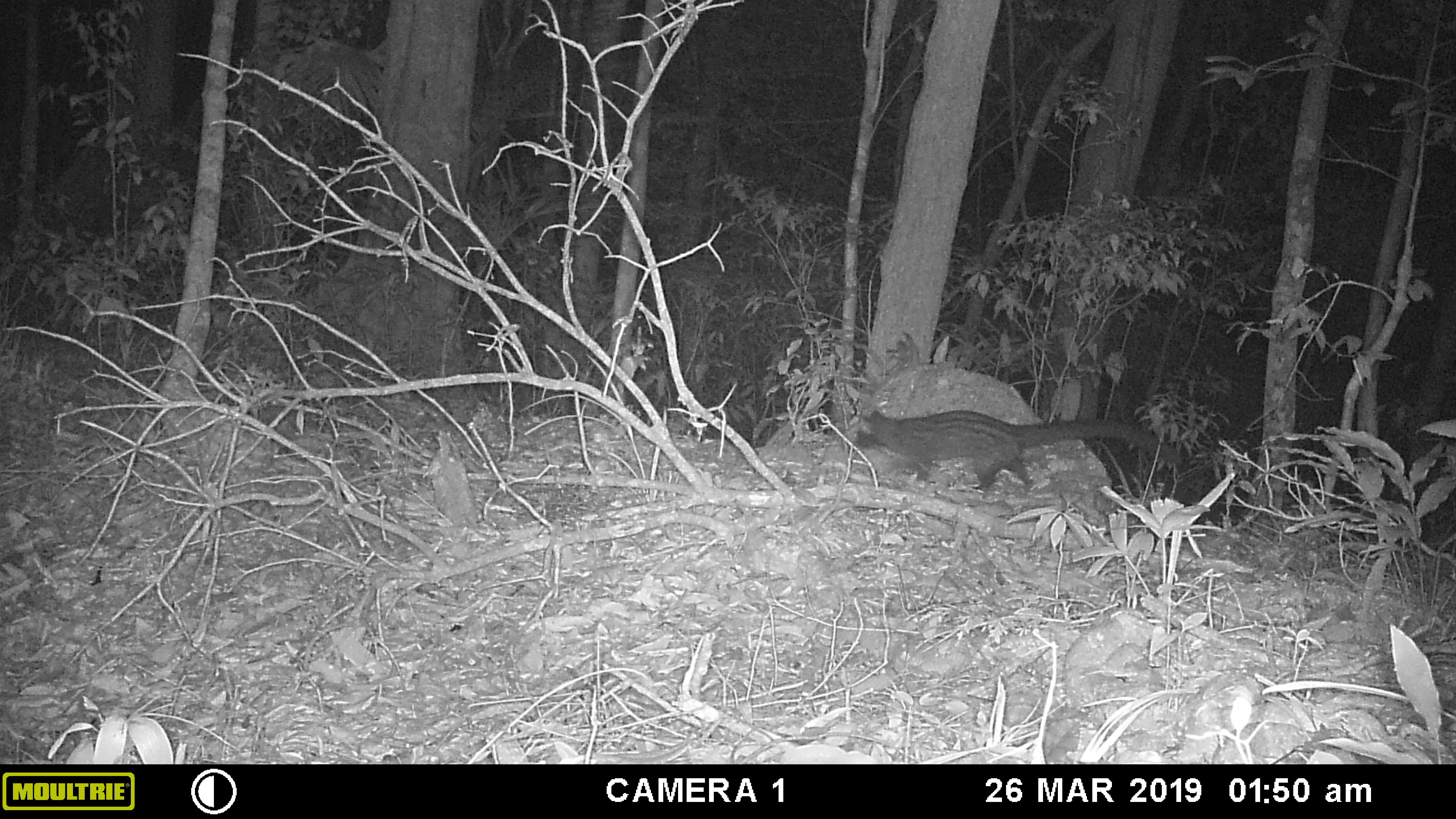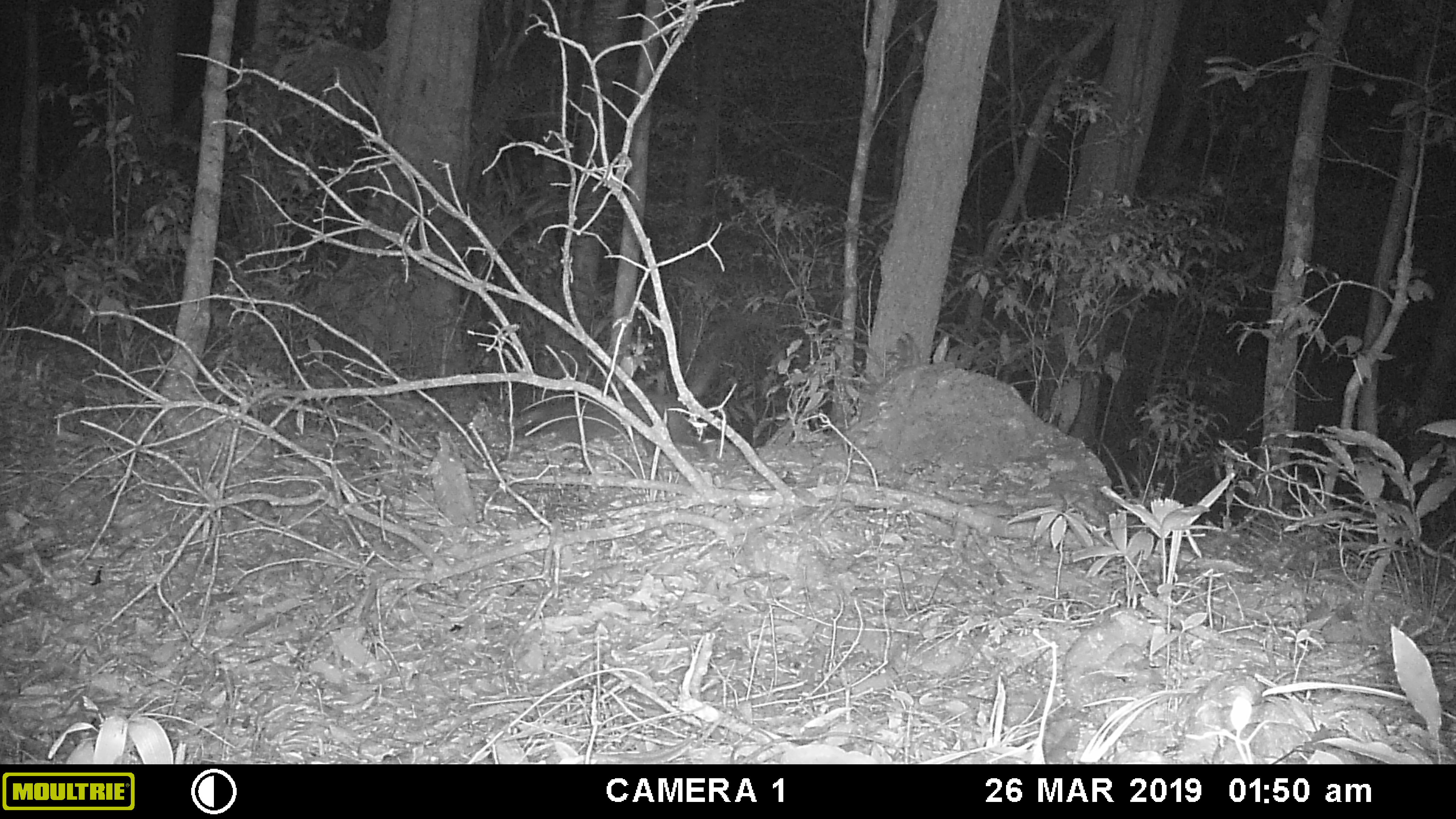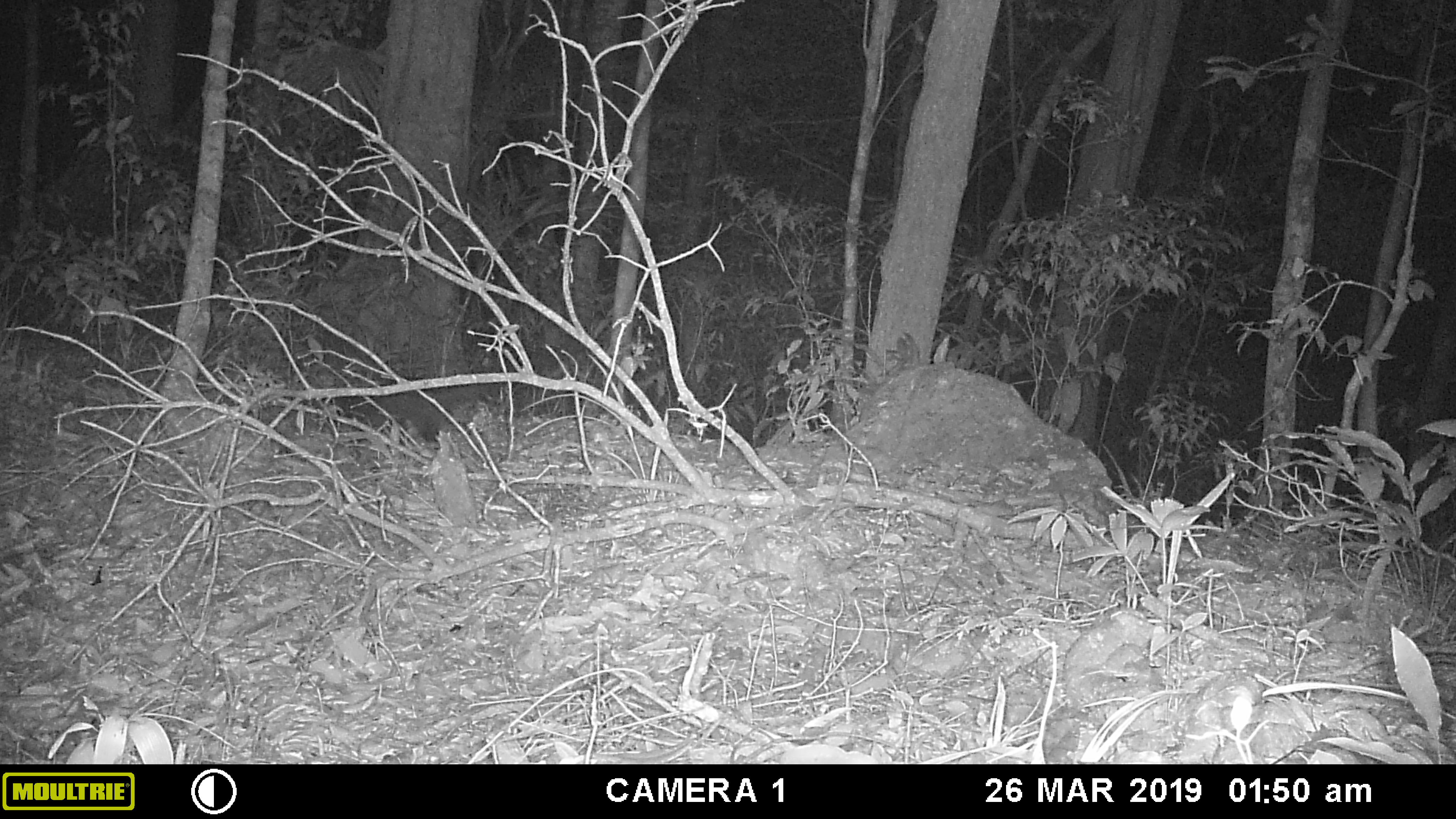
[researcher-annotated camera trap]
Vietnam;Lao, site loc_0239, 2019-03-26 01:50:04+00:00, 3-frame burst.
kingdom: Animalia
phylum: Chordata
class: Mammalia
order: Carnivora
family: Viverridae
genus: Paradoxurus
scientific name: Paradoxurus hermaphroditus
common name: common palm civet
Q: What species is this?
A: Common palm civet (Paradoxurus hermaphroditus).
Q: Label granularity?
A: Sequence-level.